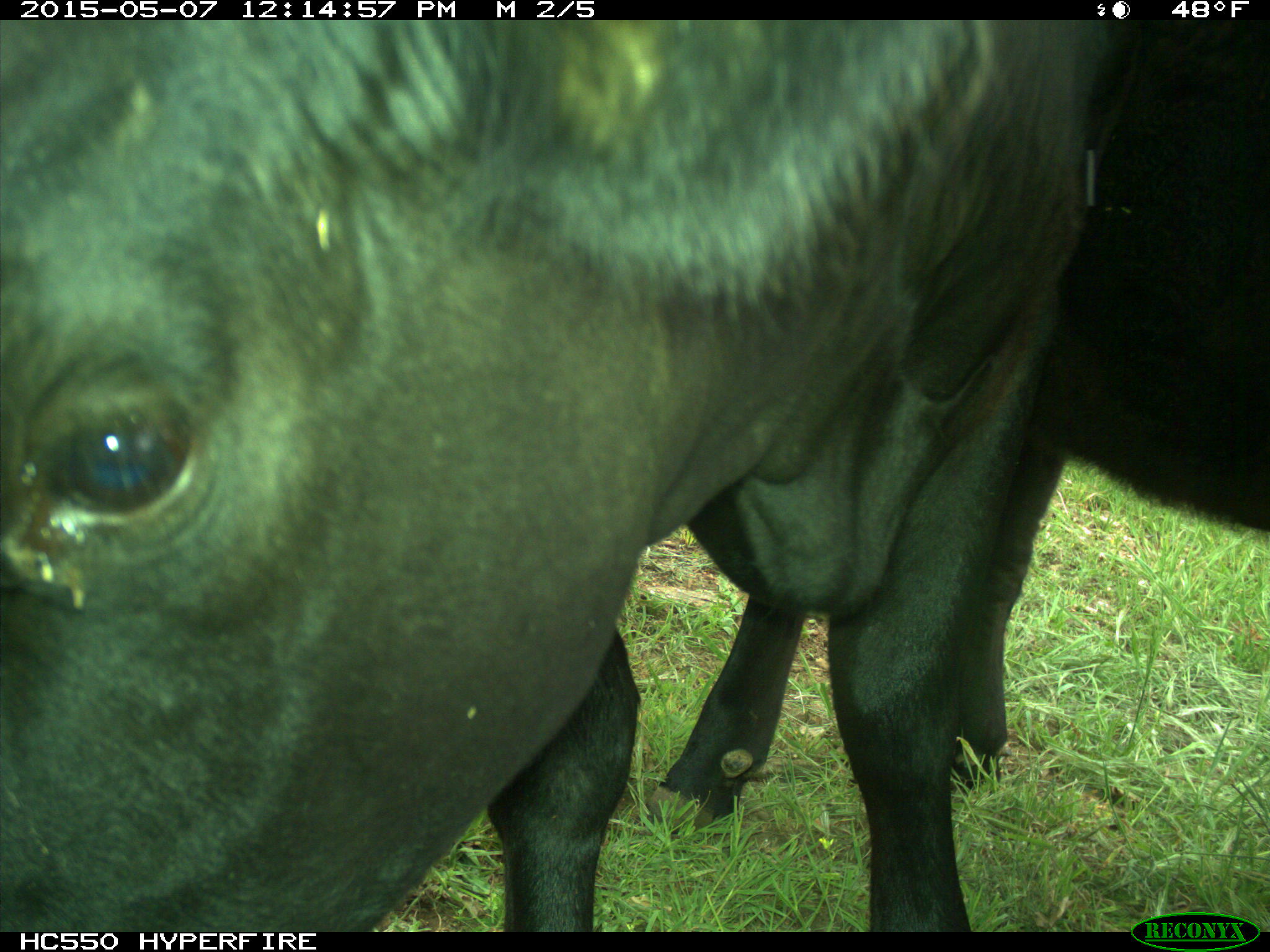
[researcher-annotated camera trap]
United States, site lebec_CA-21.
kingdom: Animalia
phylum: Chordata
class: Mammalia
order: Artiodactyla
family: Bovidae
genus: Bos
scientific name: Bos taurus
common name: domestic cow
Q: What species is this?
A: Bos taurus (domestic cow).